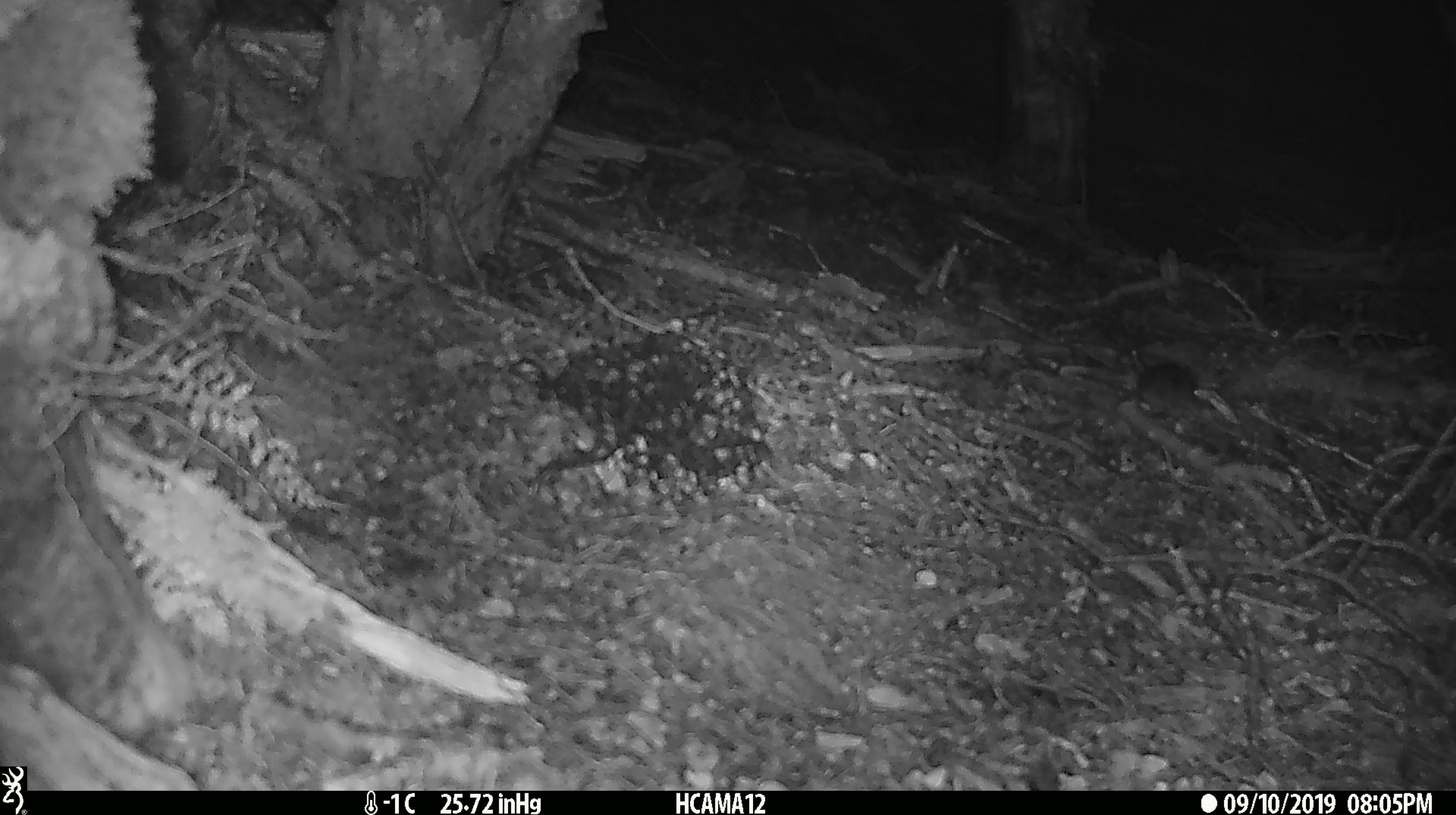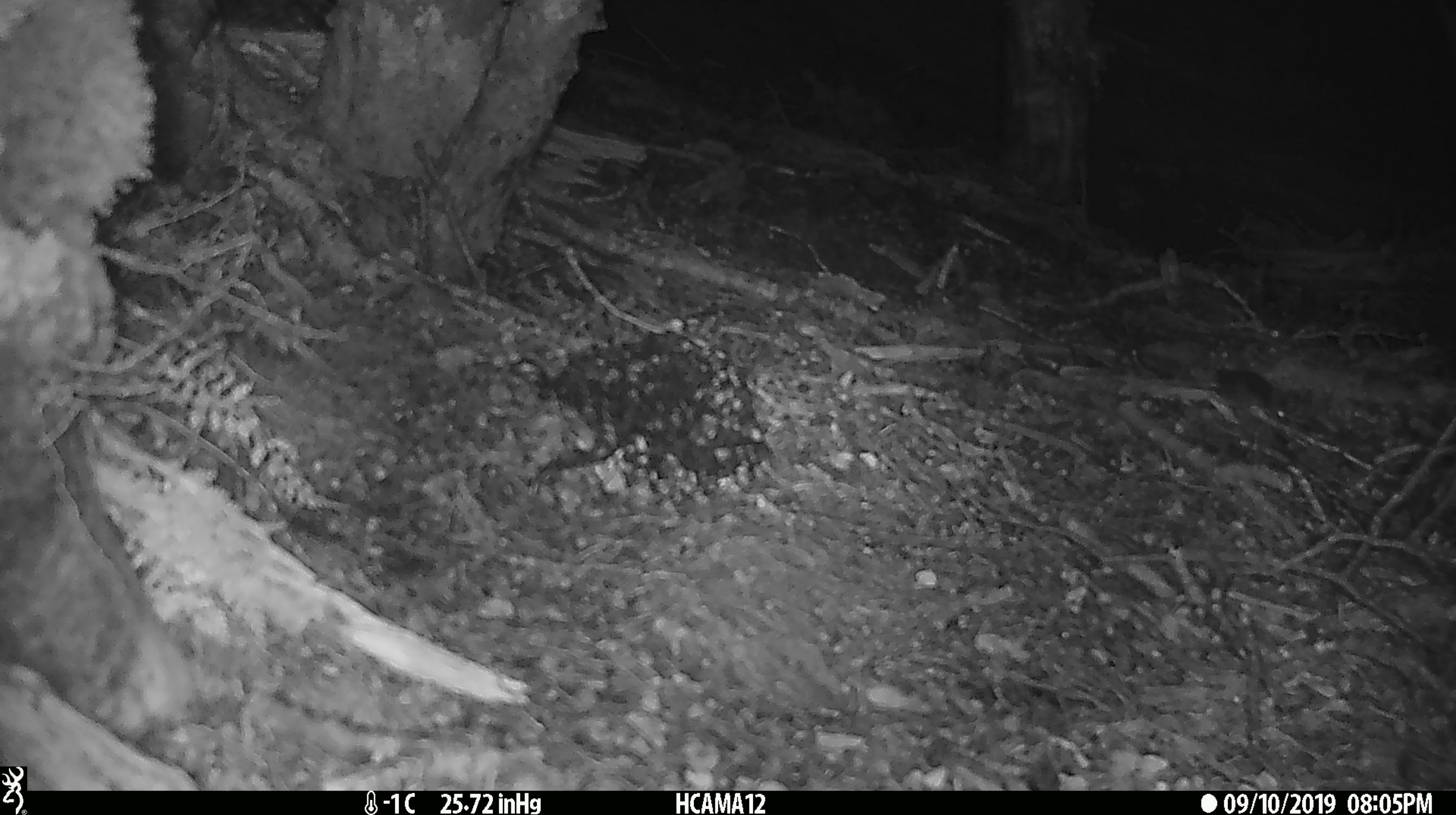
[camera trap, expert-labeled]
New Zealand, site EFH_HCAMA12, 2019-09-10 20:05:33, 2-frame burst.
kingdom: Animalia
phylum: Chordata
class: Mammalia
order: Rodentia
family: Muridae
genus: Mus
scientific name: Mus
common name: mouse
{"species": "mouse (Mus)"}